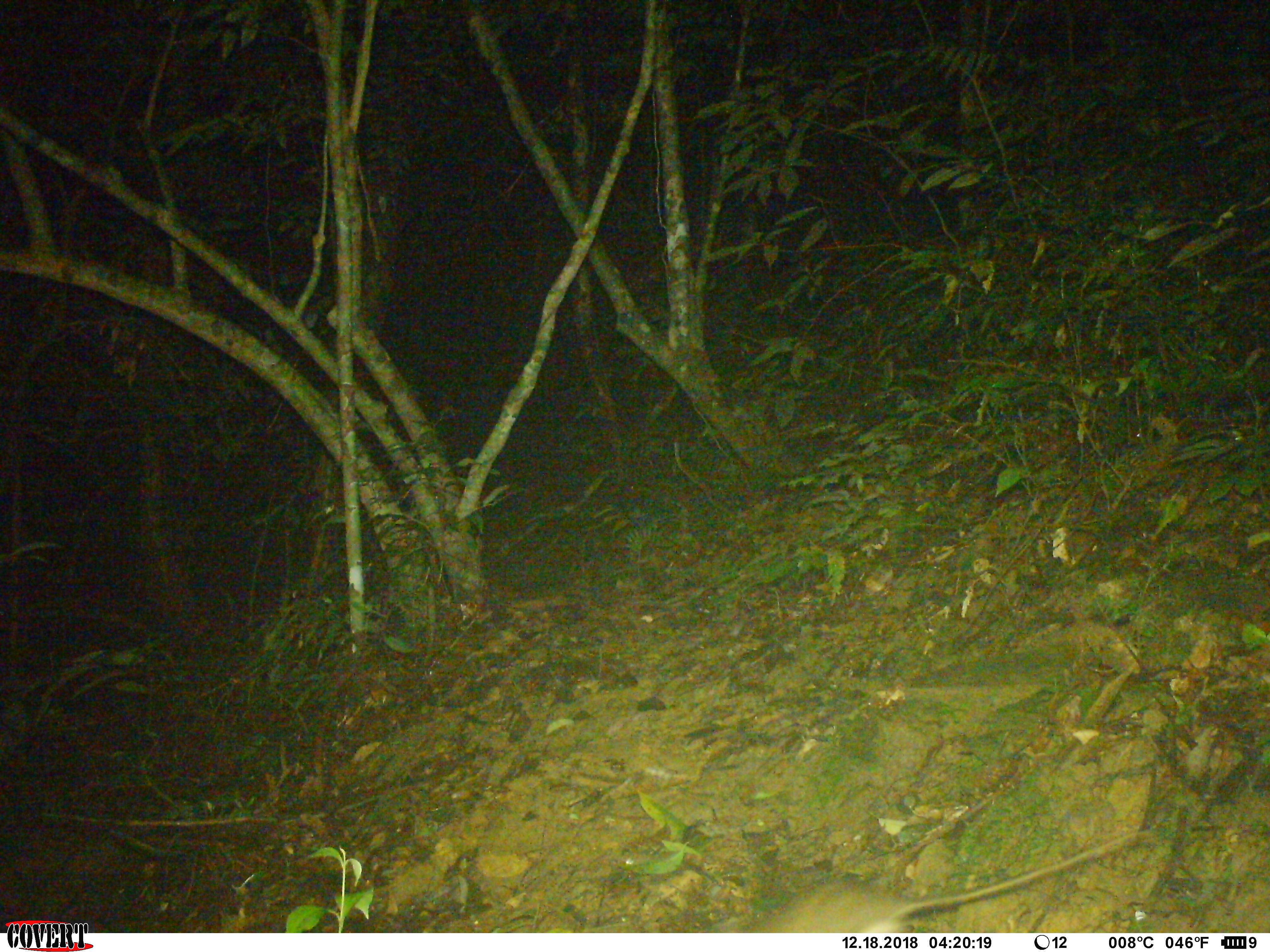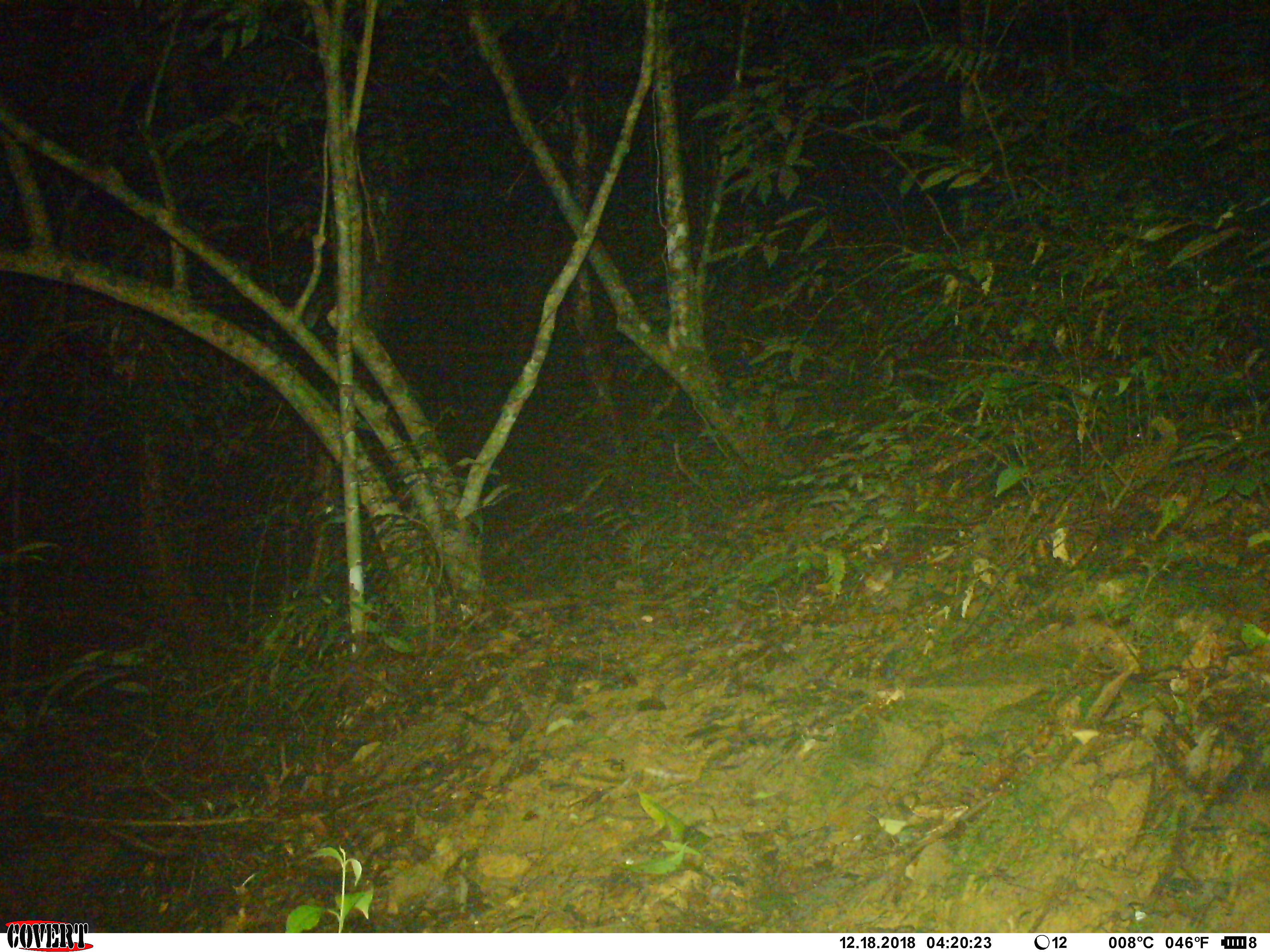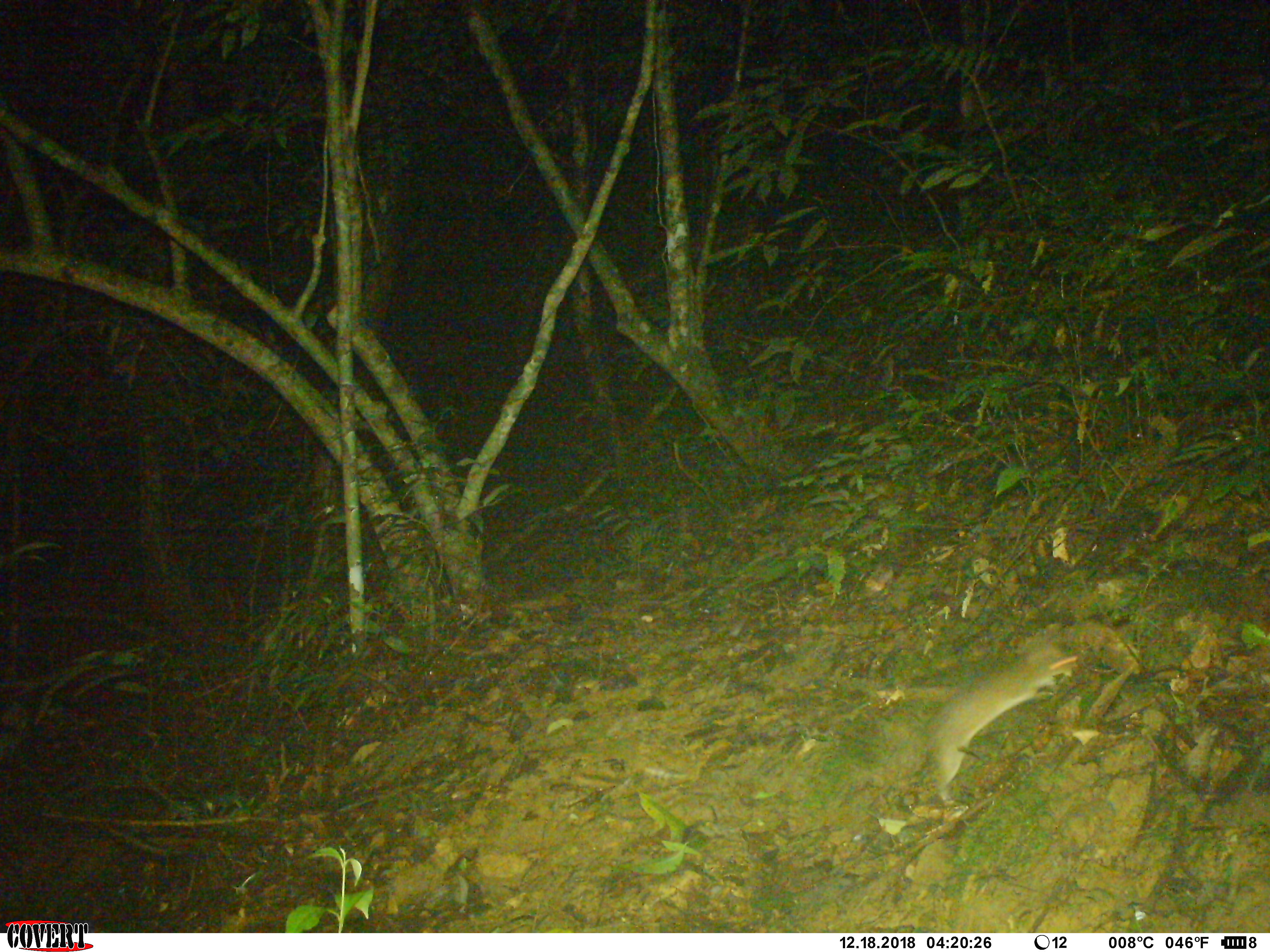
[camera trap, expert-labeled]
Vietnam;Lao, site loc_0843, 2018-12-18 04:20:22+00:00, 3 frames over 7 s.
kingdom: Animalia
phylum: Chordata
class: Mammalia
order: Rodentia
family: Muridae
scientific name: Muridae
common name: old-world mice and rats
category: unidentified murid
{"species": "unidentified murid (old-world mice and rats) (Muridae)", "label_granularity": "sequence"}